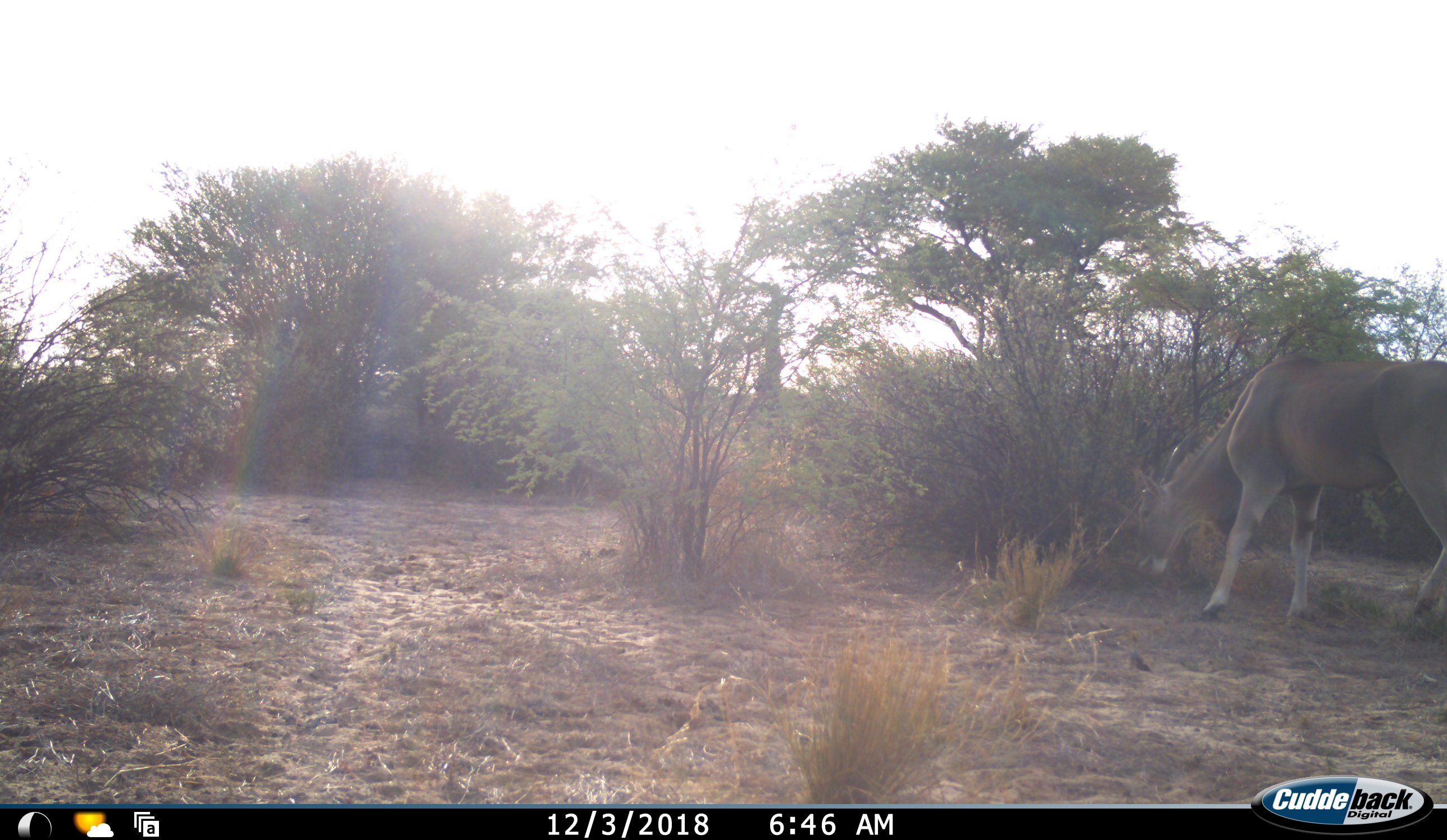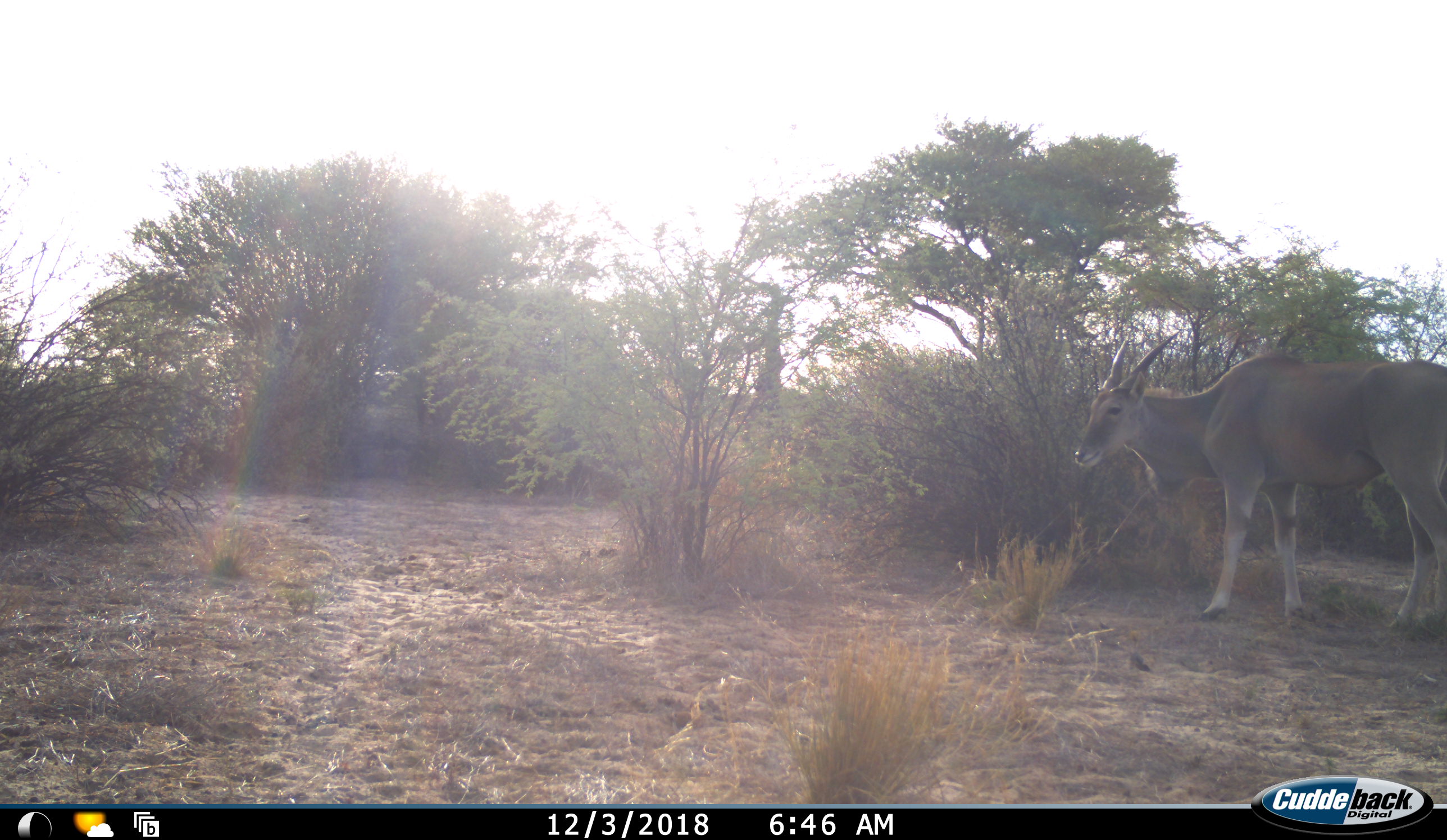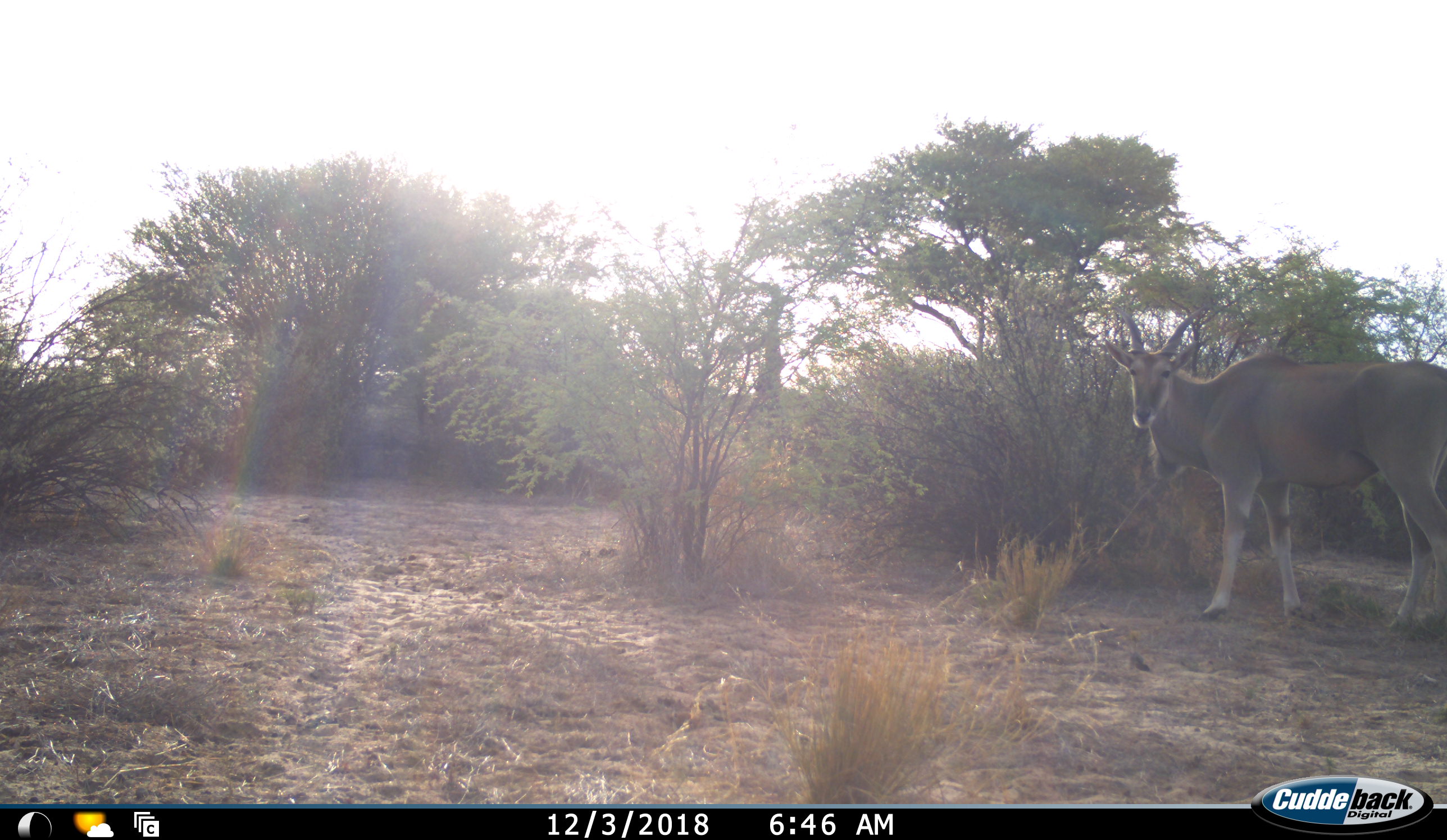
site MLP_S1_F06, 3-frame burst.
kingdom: Animalia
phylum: Chordata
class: Mammalia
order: Artiodactyla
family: Bovidae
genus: Tragelaphus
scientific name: Tragelaphus oryx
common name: eland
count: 1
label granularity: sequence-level